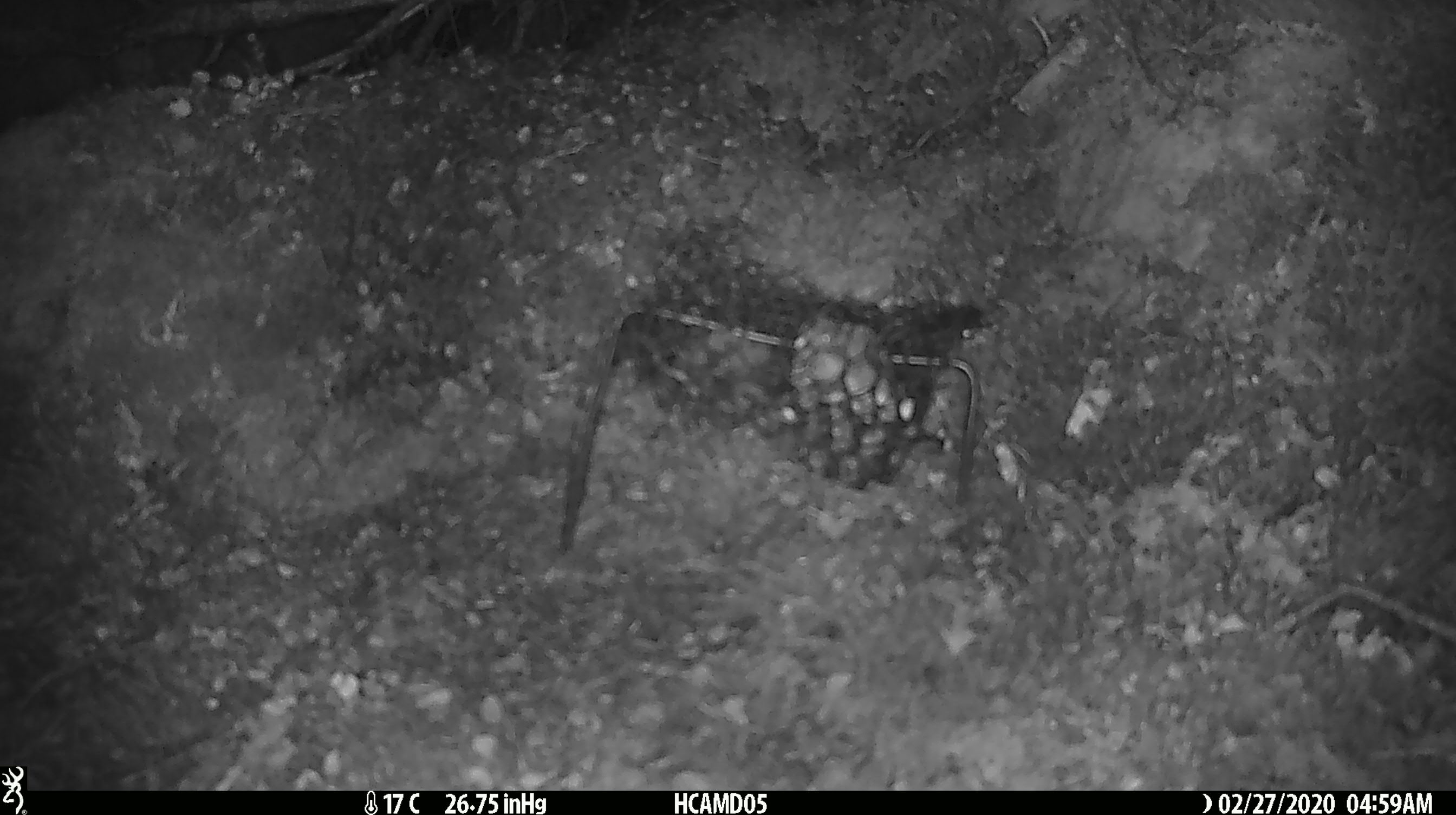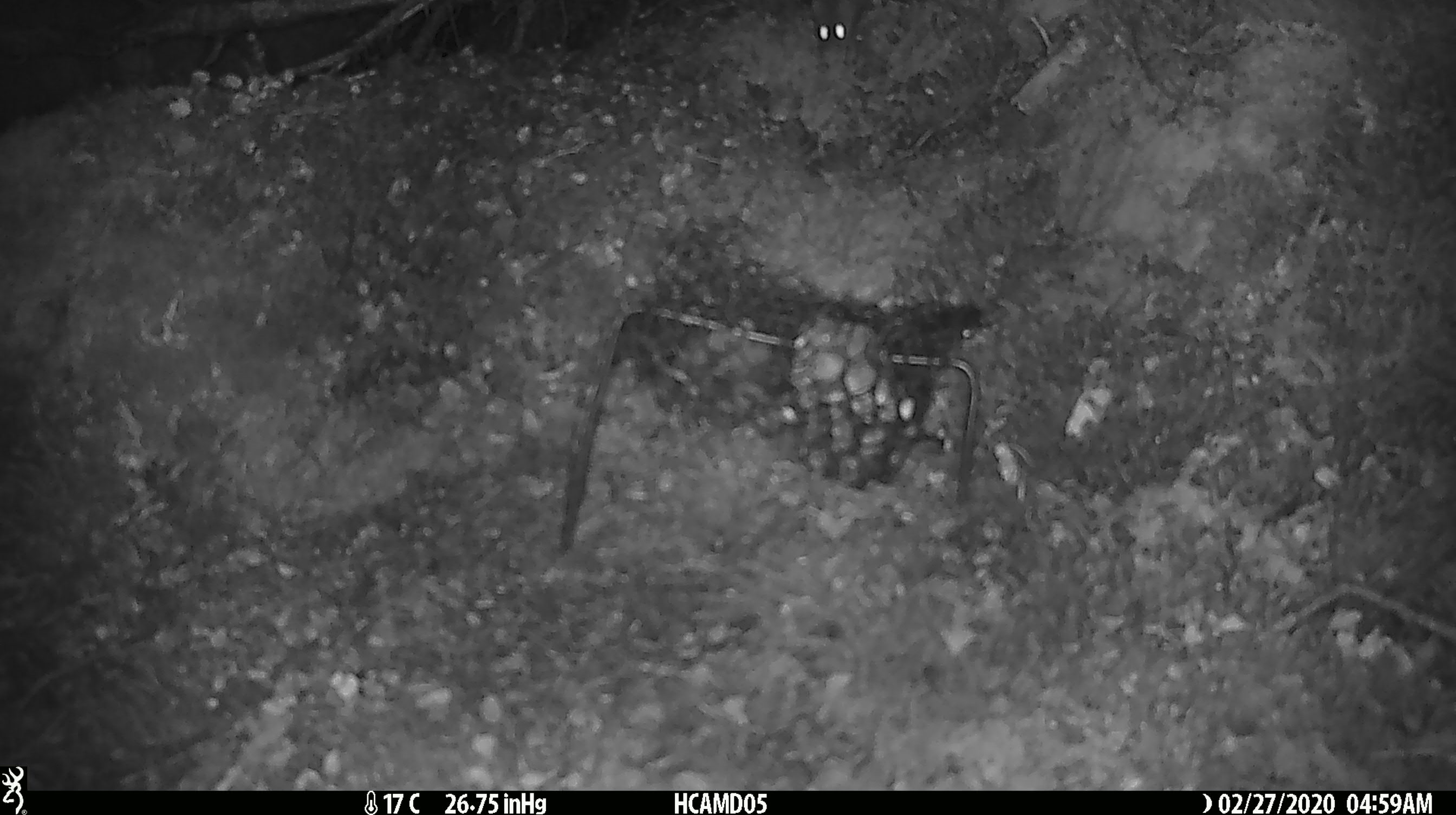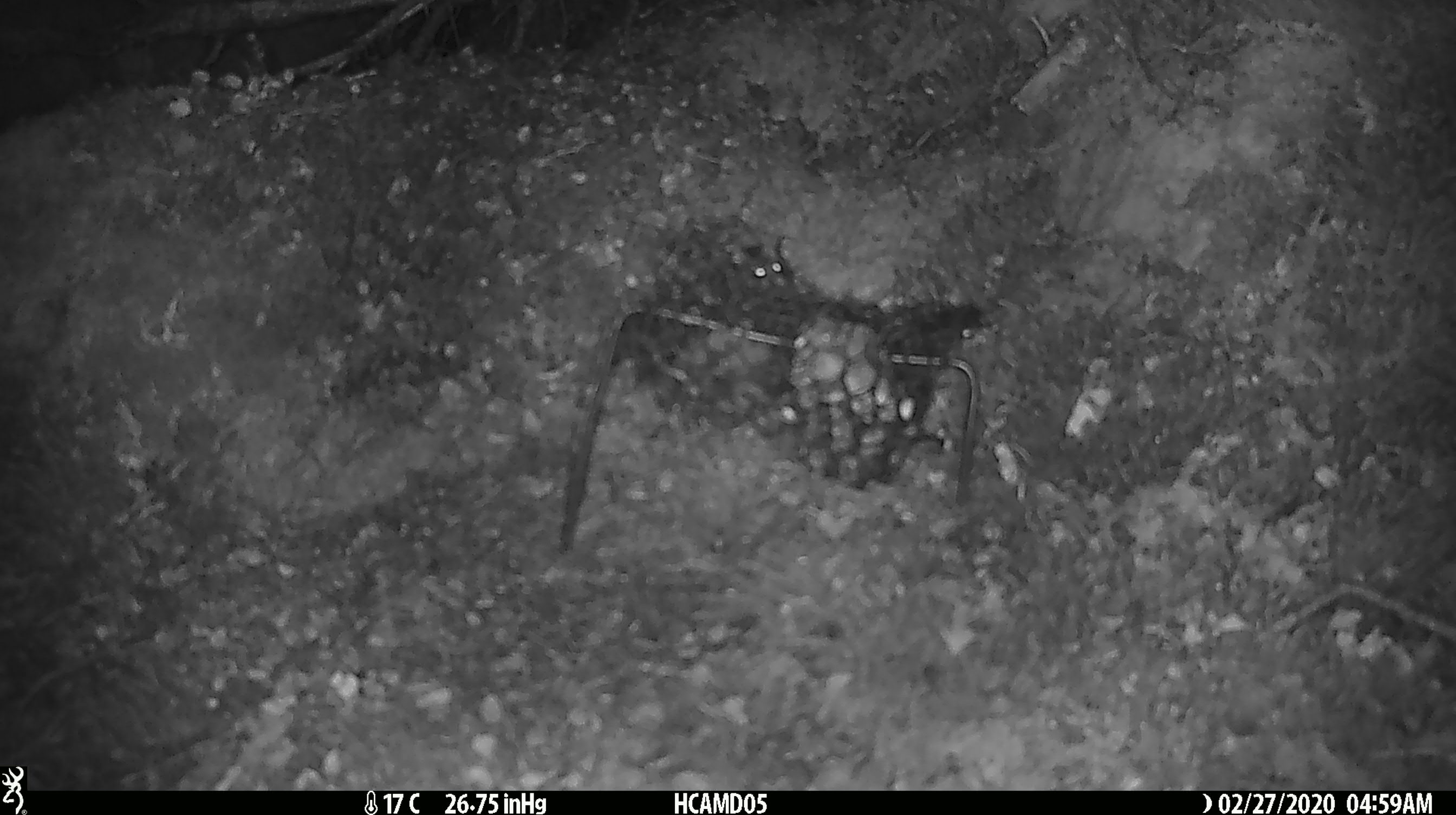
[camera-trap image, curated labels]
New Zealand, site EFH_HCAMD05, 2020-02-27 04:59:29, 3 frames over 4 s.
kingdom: Animalia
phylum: Chordata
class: Mammalia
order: Rodentia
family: Muridae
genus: Mus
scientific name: Mus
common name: mouse